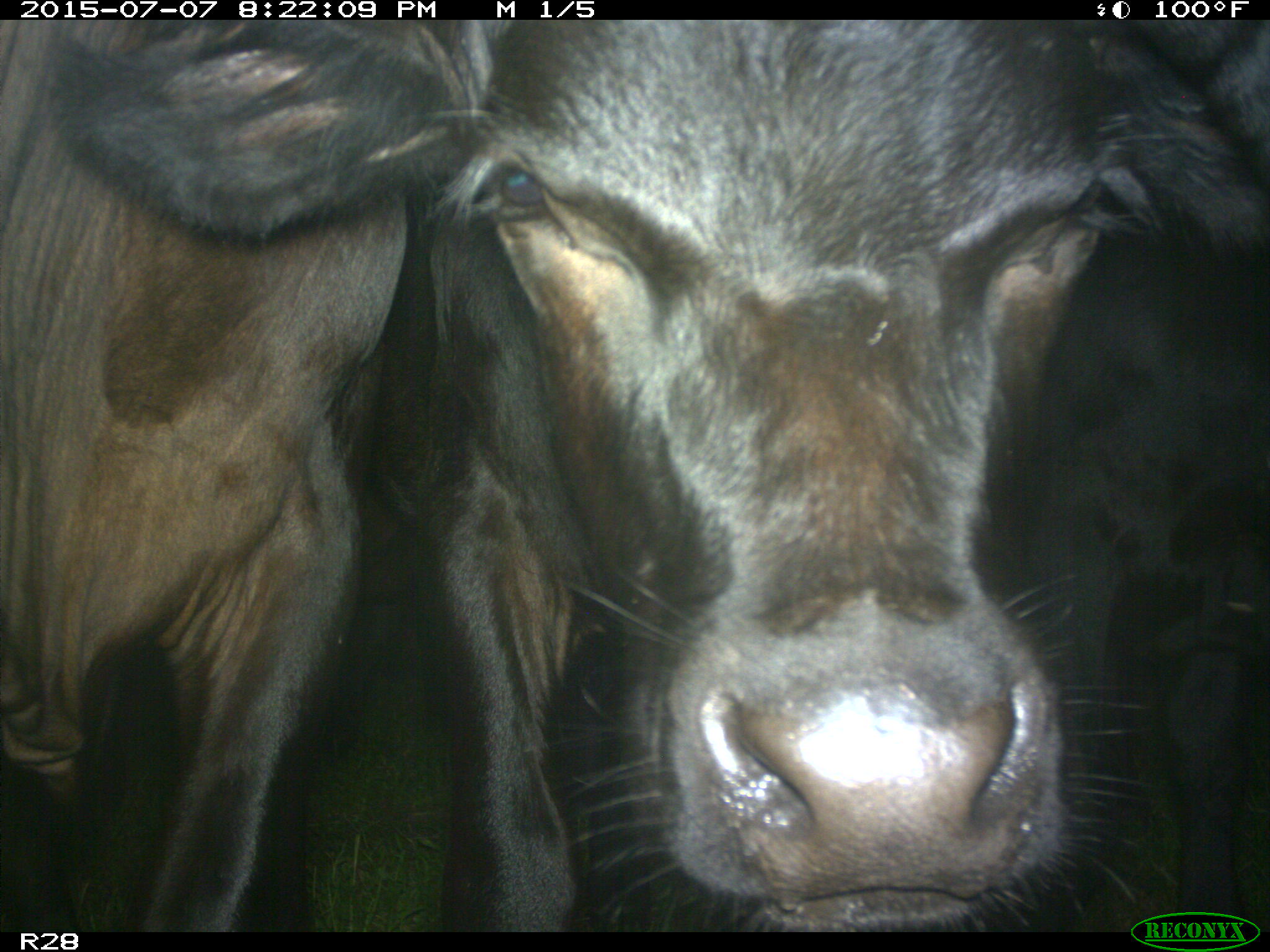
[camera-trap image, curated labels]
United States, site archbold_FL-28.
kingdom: Animalia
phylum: Chordata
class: Mammalia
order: Artiodactyla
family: Bovidae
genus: Bos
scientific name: Bos taurus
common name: domestic cow